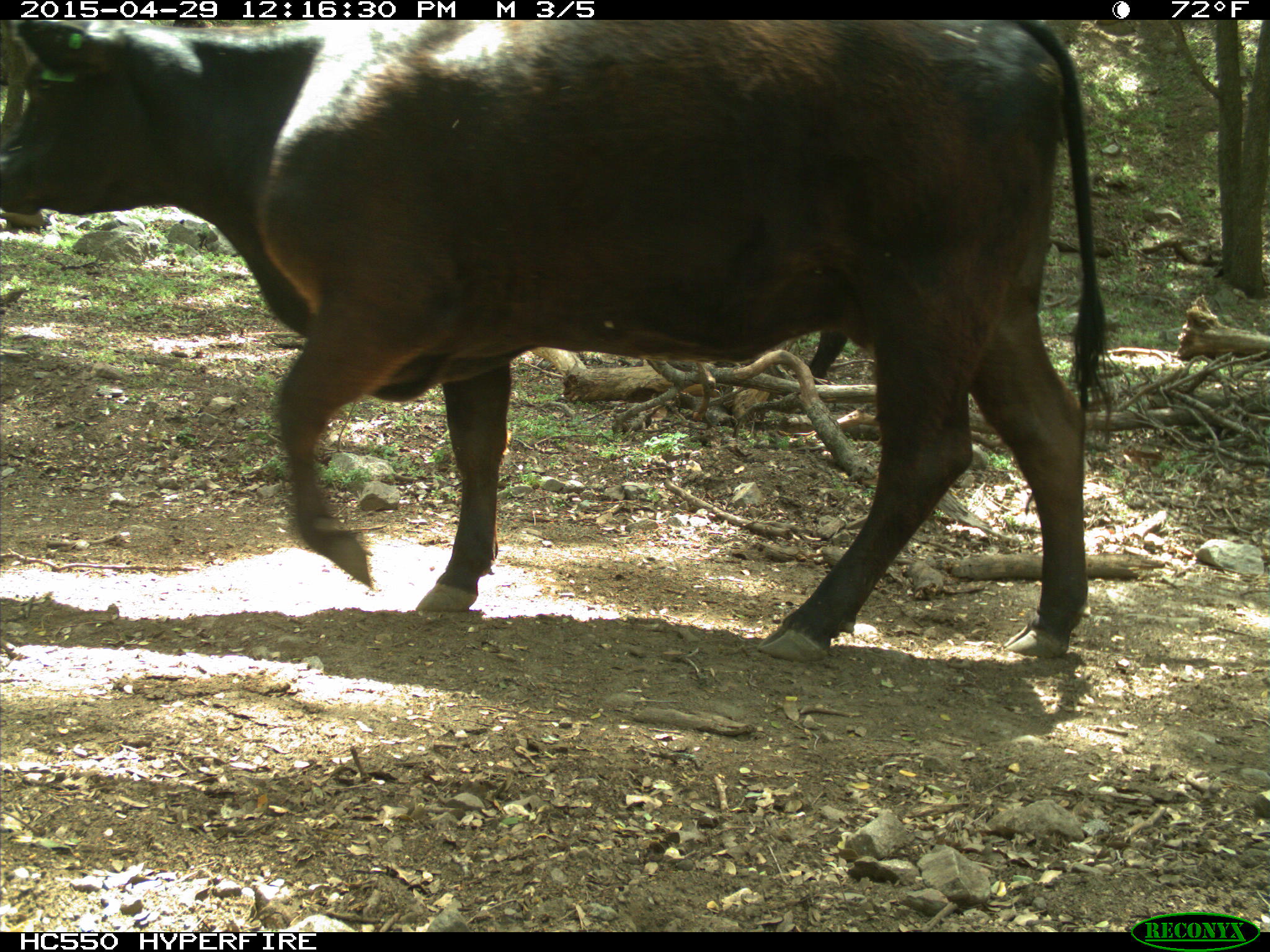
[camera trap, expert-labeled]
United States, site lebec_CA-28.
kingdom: Animalia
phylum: Chordata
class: Mammalia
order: Artiodactyla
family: Bovidae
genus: Bos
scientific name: Bos taurus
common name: domestic cow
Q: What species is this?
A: Bos taurus (domestic cow).